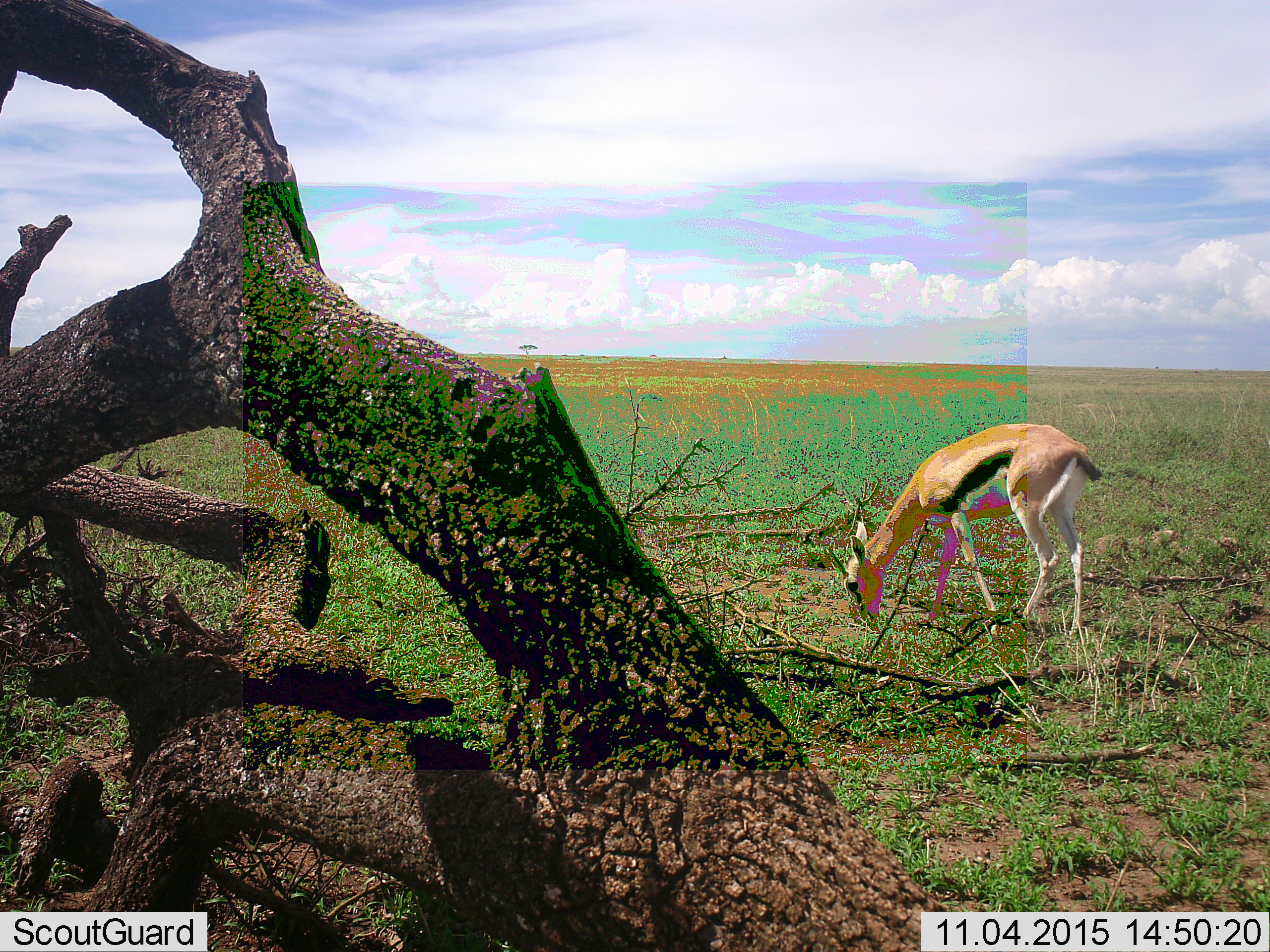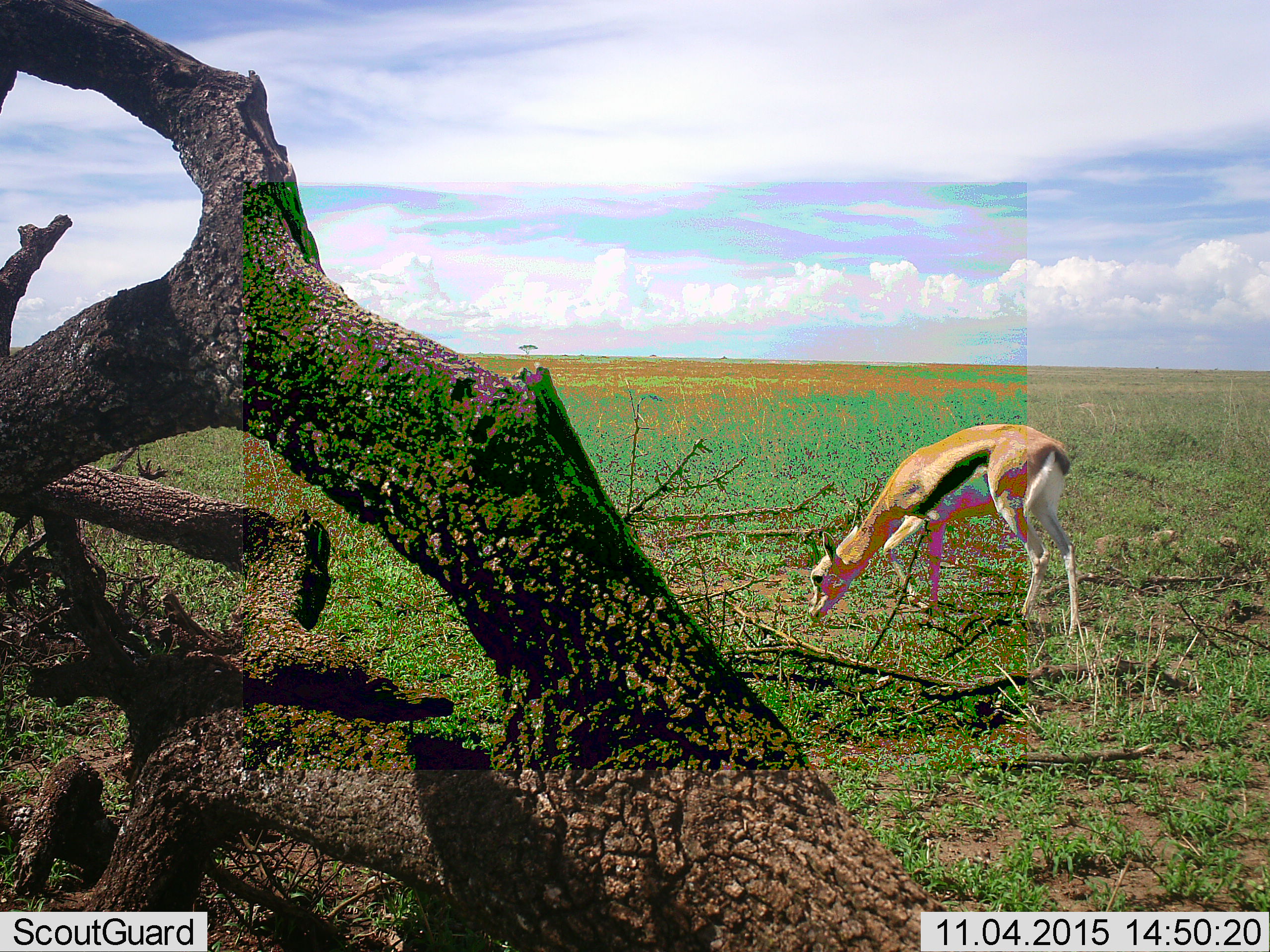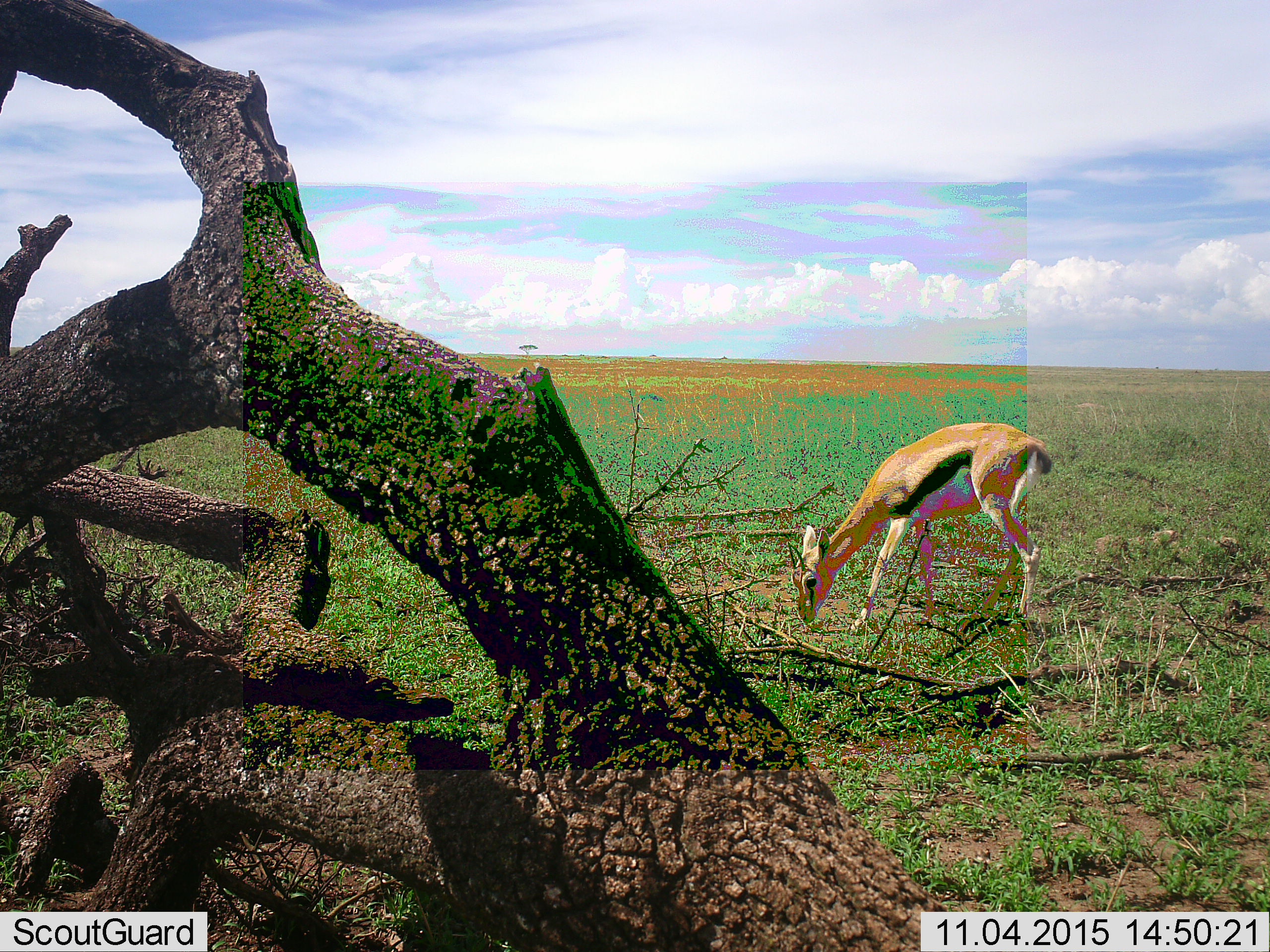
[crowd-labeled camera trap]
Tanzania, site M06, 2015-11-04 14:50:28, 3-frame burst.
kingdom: Animalia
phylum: Chordata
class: Mammalia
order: Artiodactyla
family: Bovidae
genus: Eudorcas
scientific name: Eudorcas thomsonii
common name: thomson's gazelle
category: gazellethomsons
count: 1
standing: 0%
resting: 0%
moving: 43%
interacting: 0%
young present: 29%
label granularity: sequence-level